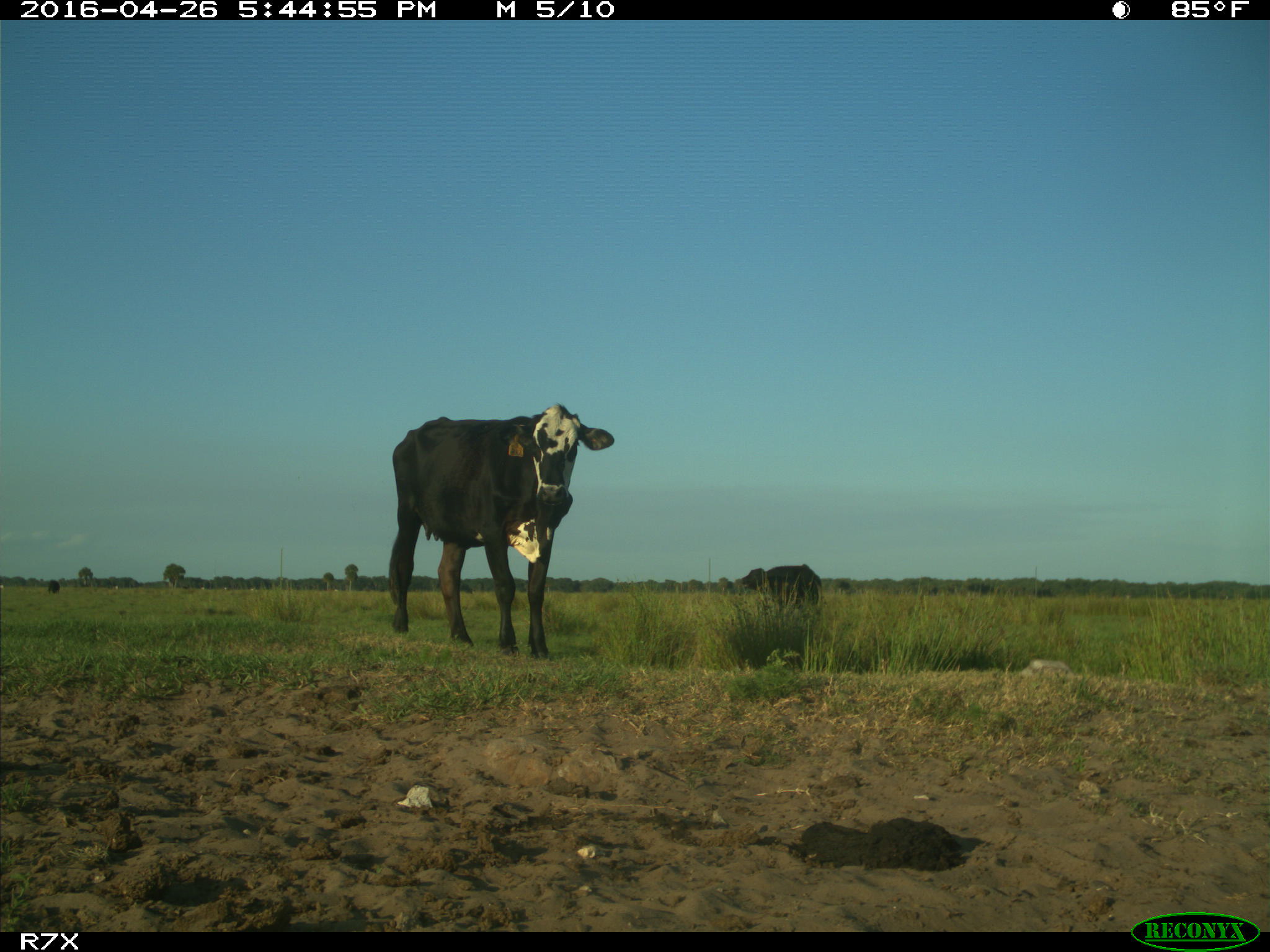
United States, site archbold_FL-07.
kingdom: Animalia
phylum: Chordata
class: Mammalia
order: Artiodactyla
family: Bovidae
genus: Bos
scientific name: Bos taurus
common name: domestic cow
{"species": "Bos taurus (domestic cow)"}